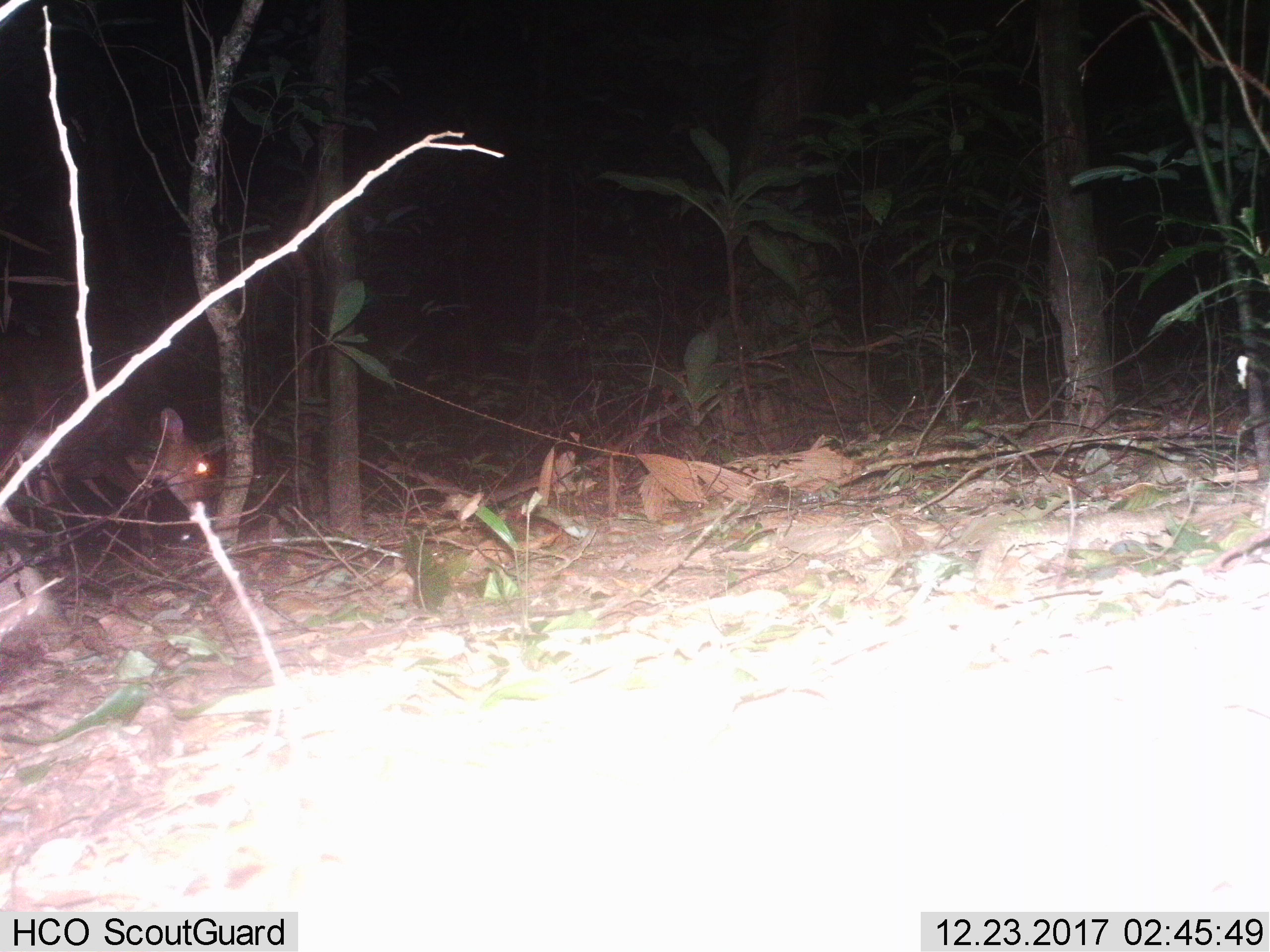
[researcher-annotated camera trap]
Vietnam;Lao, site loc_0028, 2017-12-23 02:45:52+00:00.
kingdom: Animalia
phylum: Chordata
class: Mammalia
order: Artiodactyla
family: Cervidae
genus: Muntiacus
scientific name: Muntiacus vuquangensis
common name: large-antlered muntjac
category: large antlered muntjac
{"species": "large antlered muntjac (large-antlered muntjac) (Muntiacus vuquangensis)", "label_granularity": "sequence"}